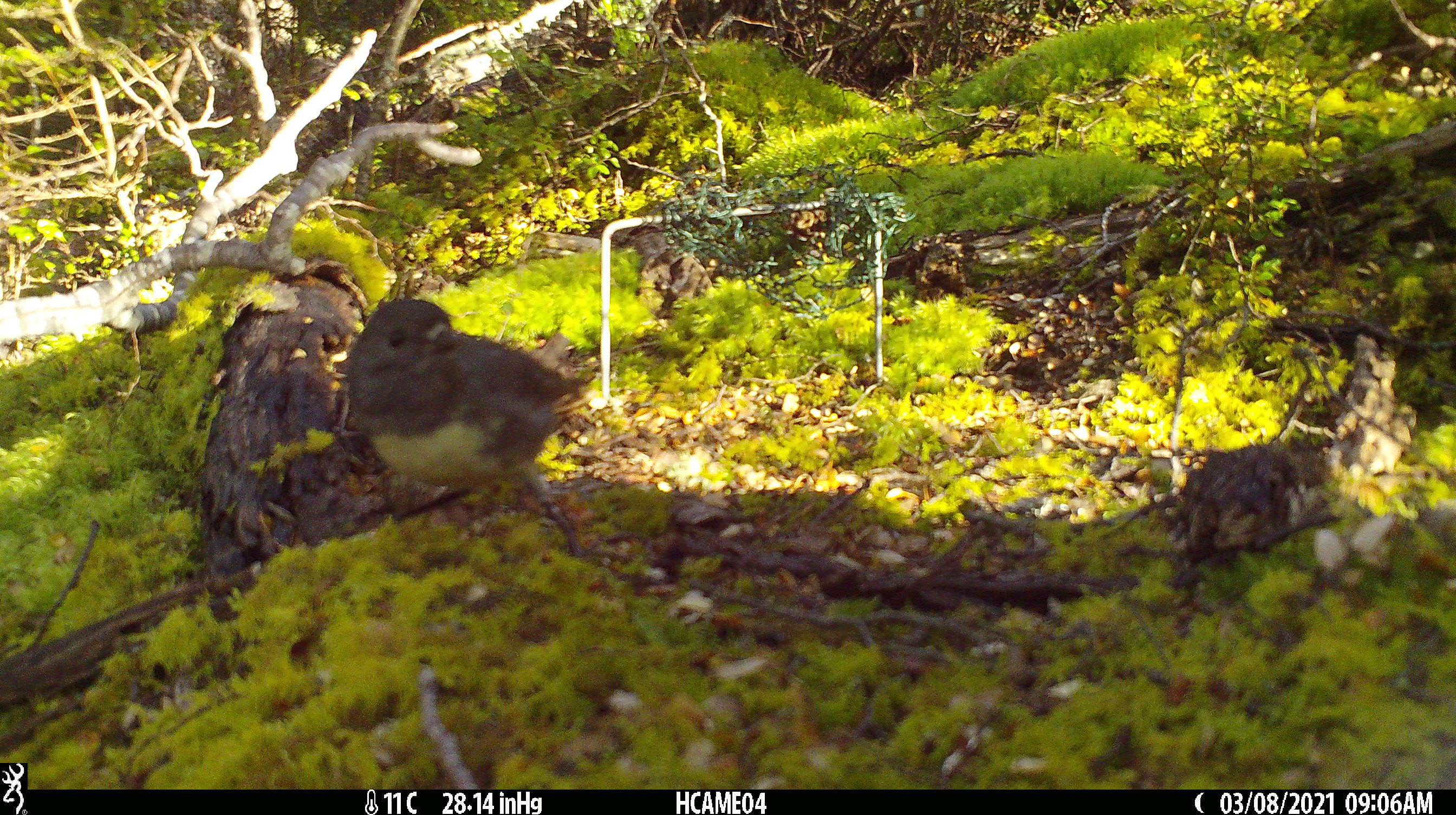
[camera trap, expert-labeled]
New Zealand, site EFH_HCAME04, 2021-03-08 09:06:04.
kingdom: Animalia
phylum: Chordata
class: Aves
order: Passeriformes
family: Petroicidae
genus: Petroica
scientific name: Petroica australis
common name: new zealand robin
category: robin